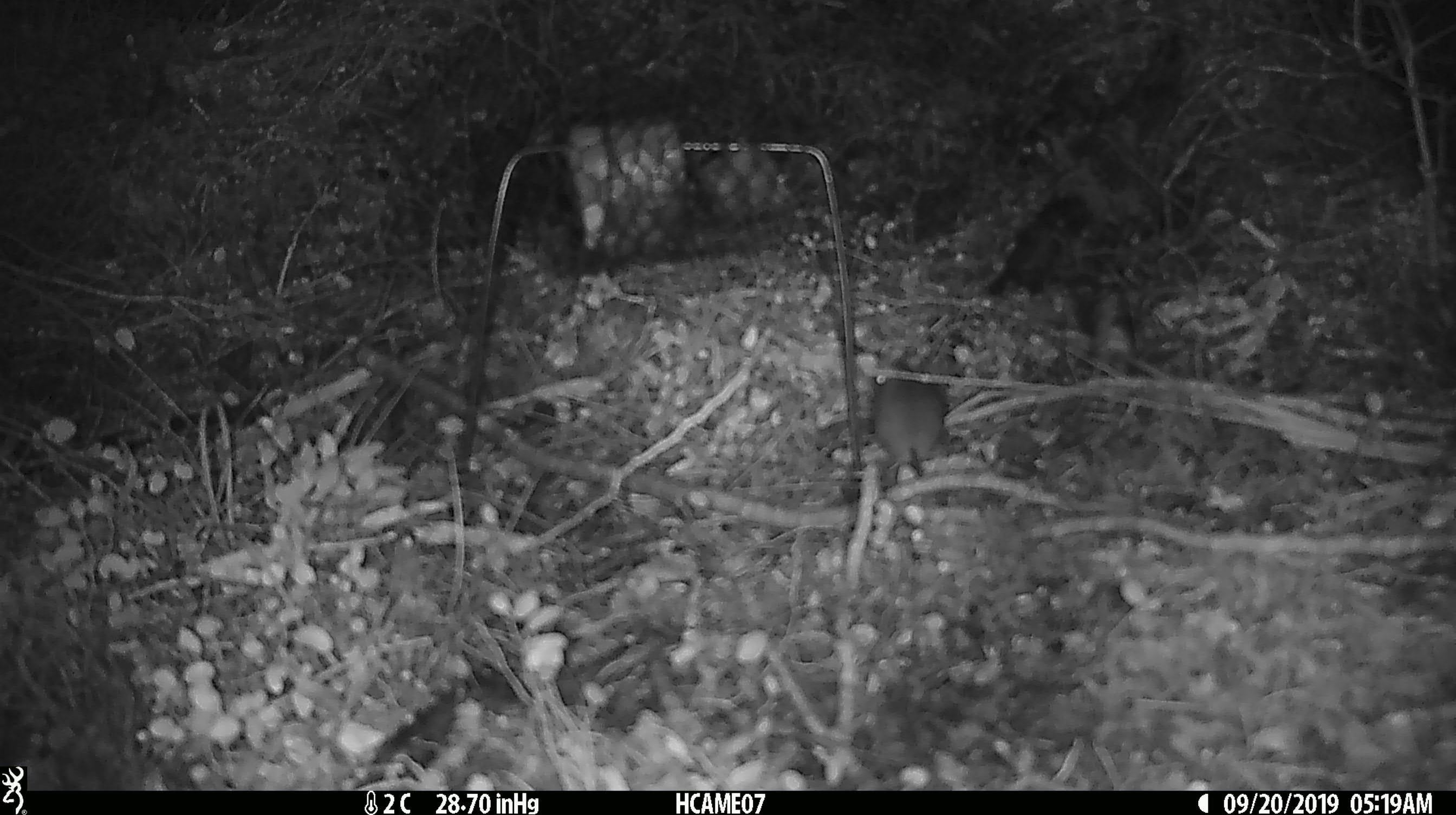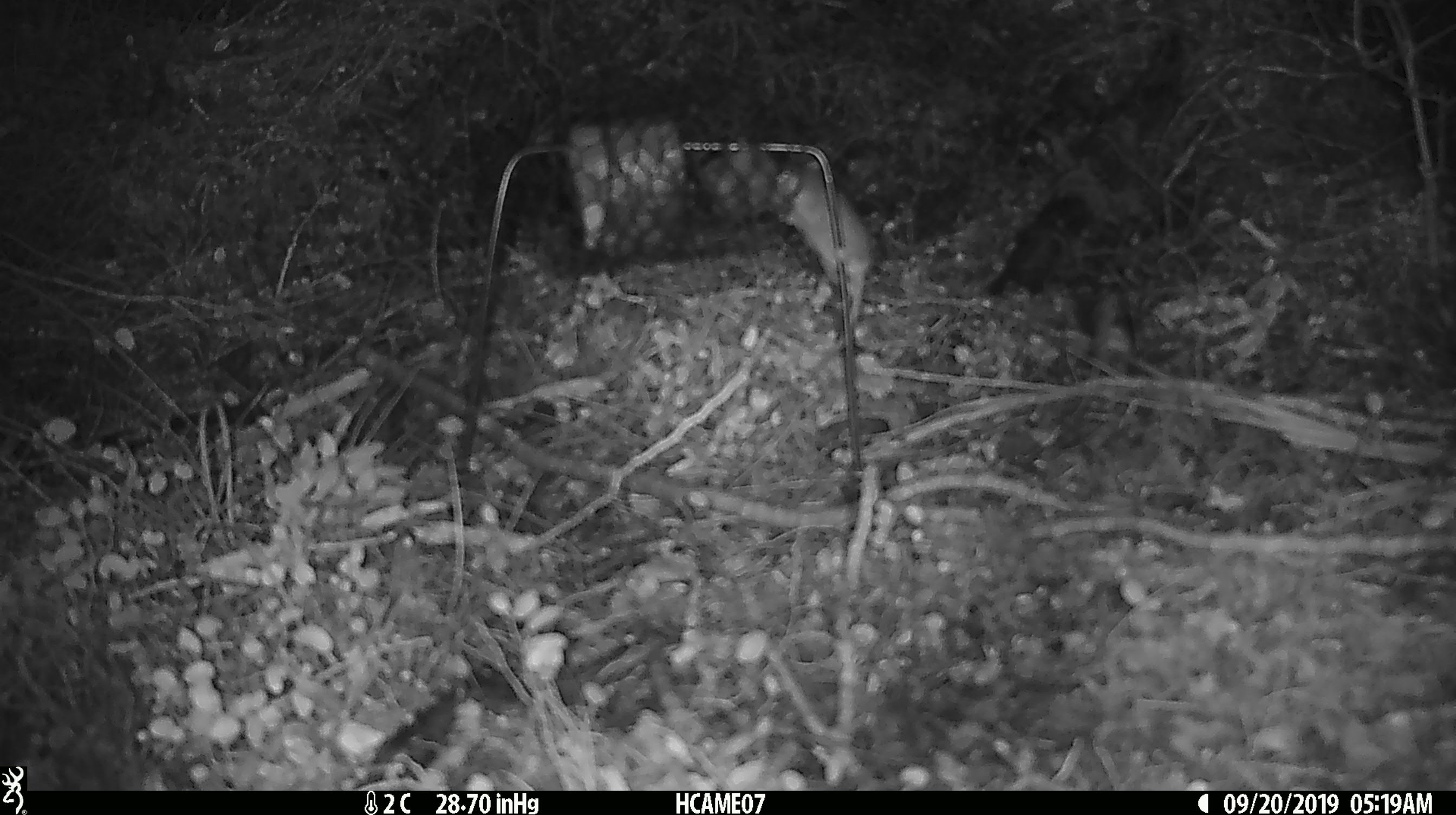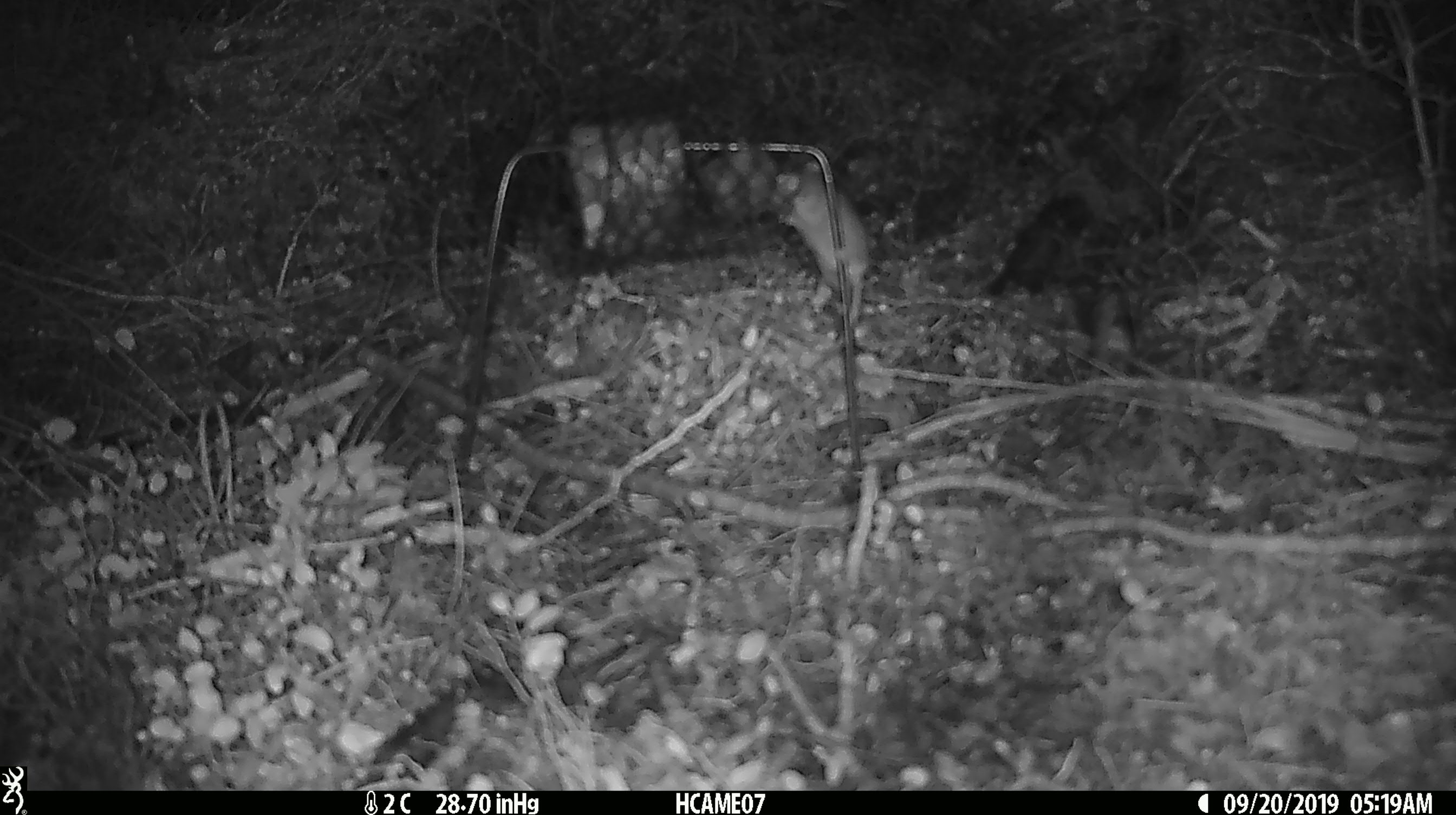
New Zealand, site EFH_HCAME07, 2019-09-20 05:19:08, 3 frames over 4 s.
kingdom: Animalia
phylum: Chordata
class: Mammalia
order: Rodentia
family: Muridae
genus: Mus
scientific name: Mus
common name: mouse